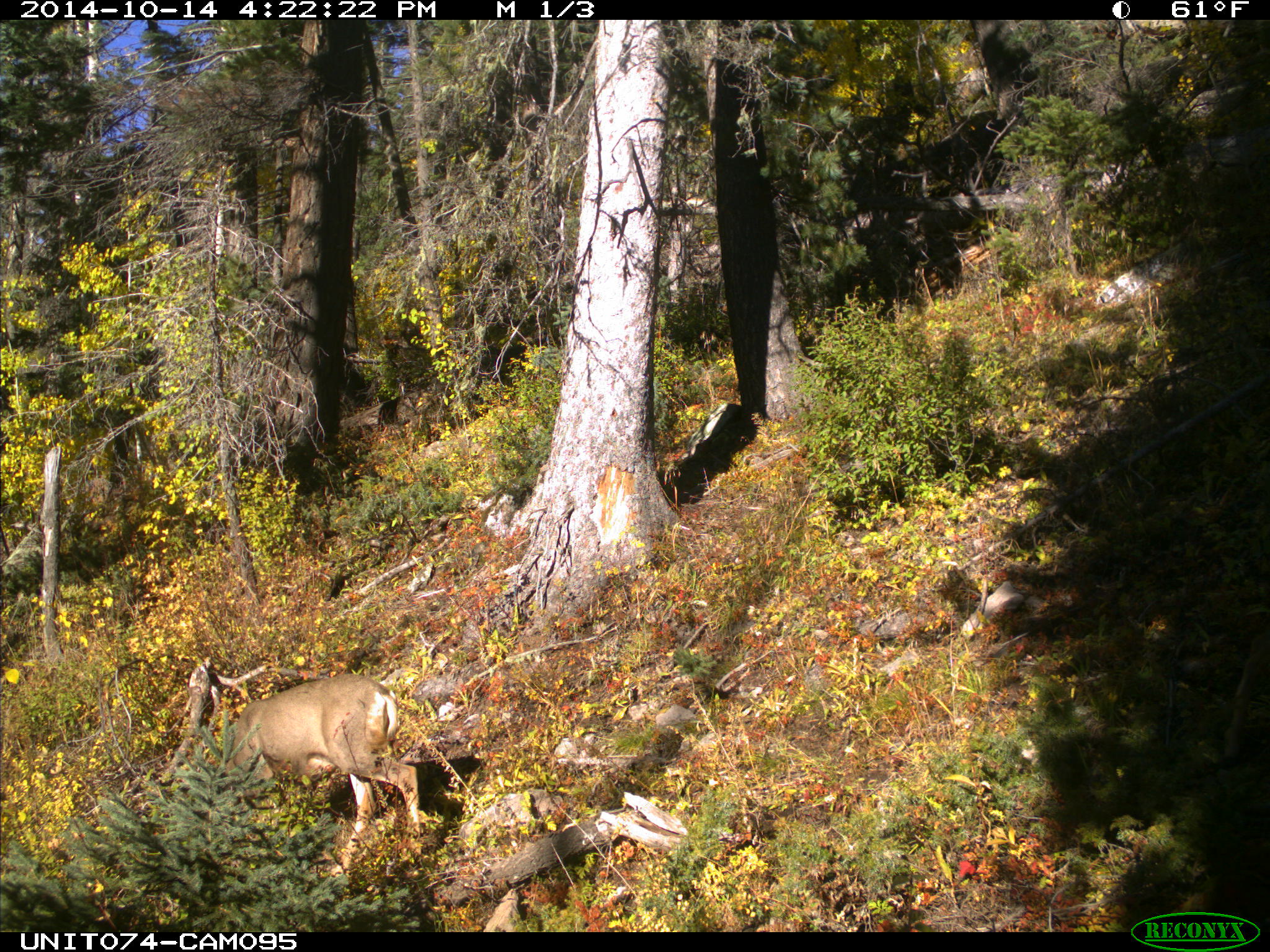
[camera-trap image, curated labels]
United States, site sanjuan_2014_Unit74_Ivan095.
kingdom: Animalia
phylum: Chordata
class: Mammalia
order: Artiodactyla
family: Cervidae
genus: Odocoileus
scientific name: Odocoileus hemionus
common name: mule deer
Odocoileus hemionus (mule deer).